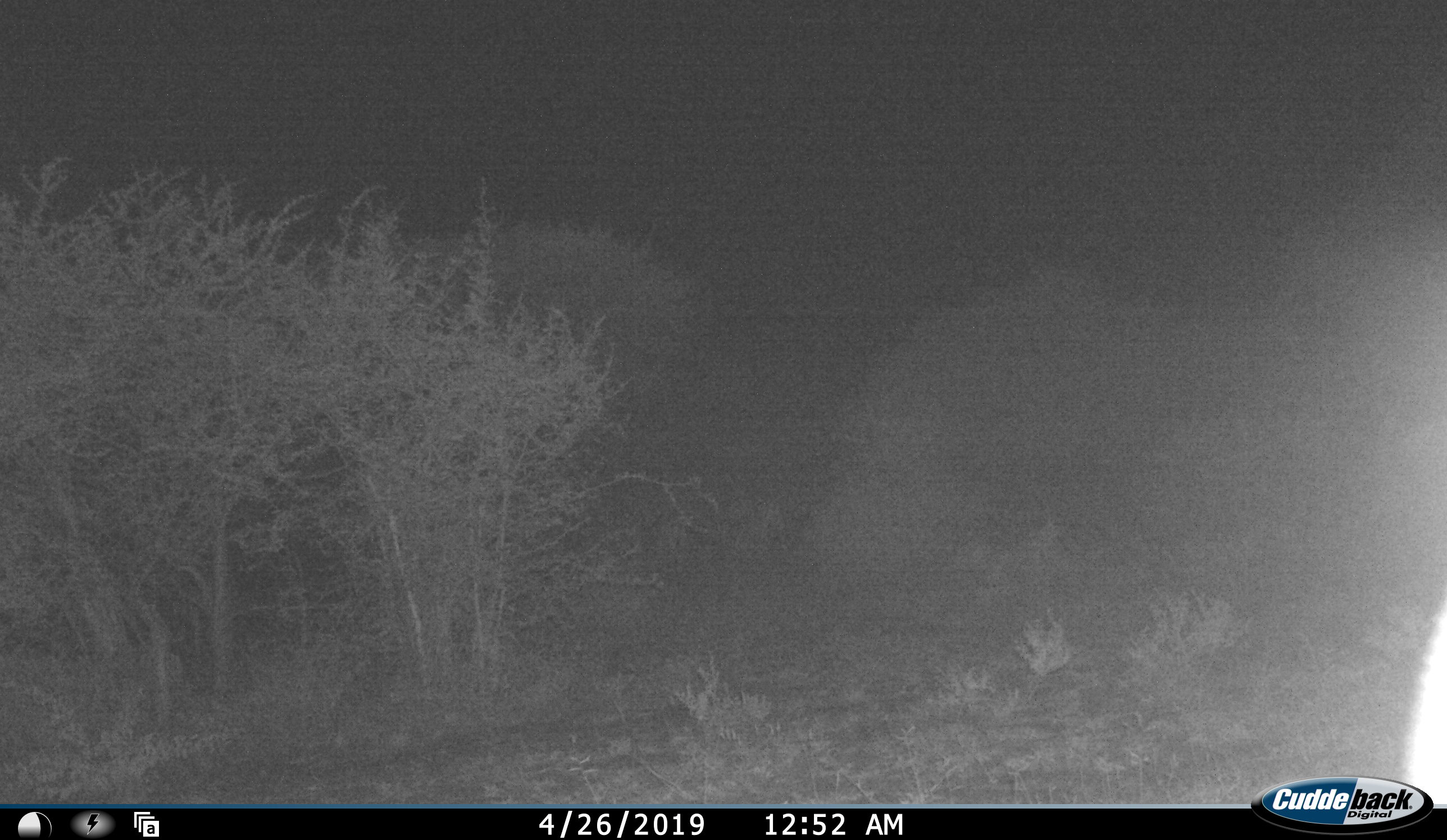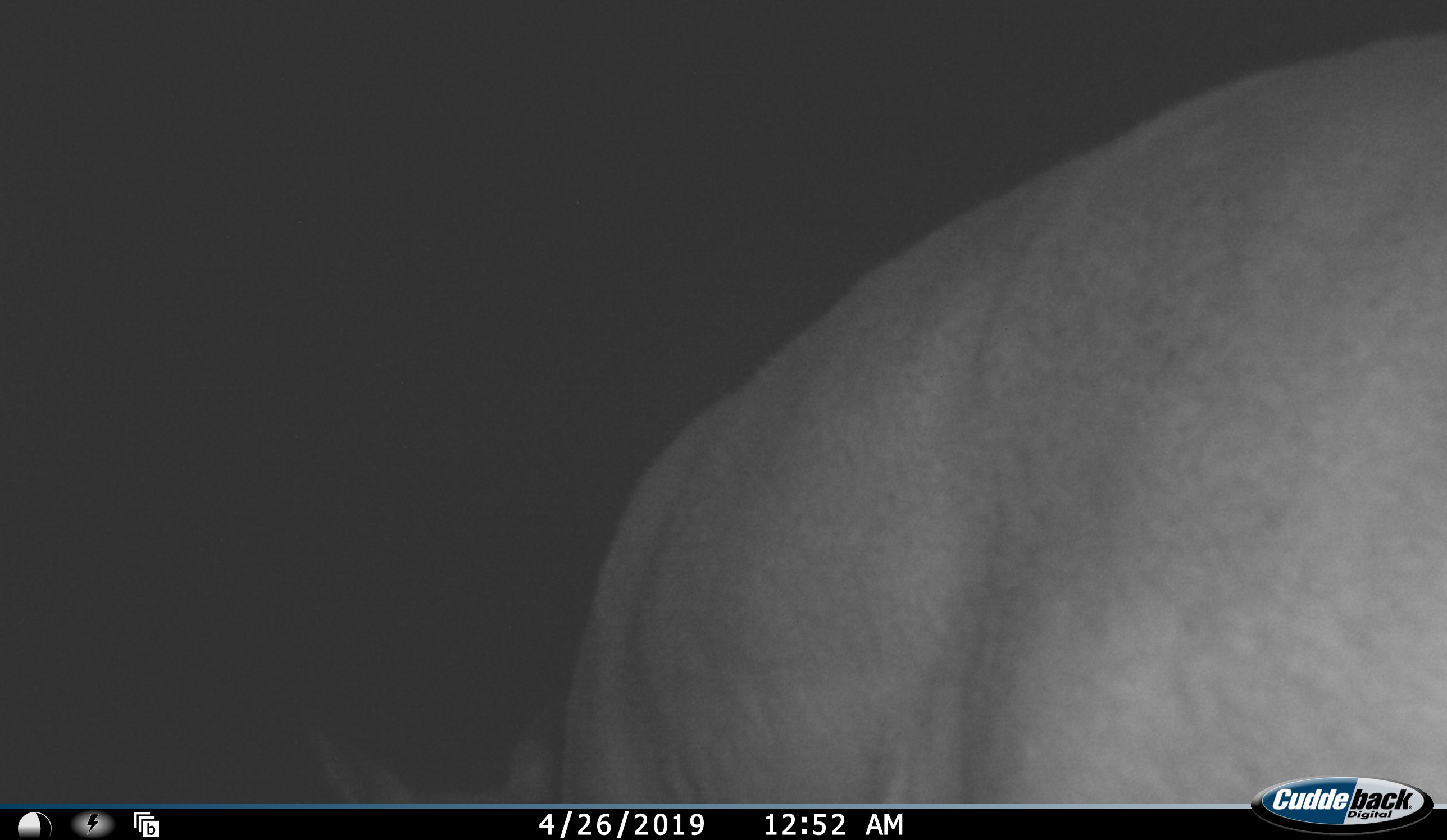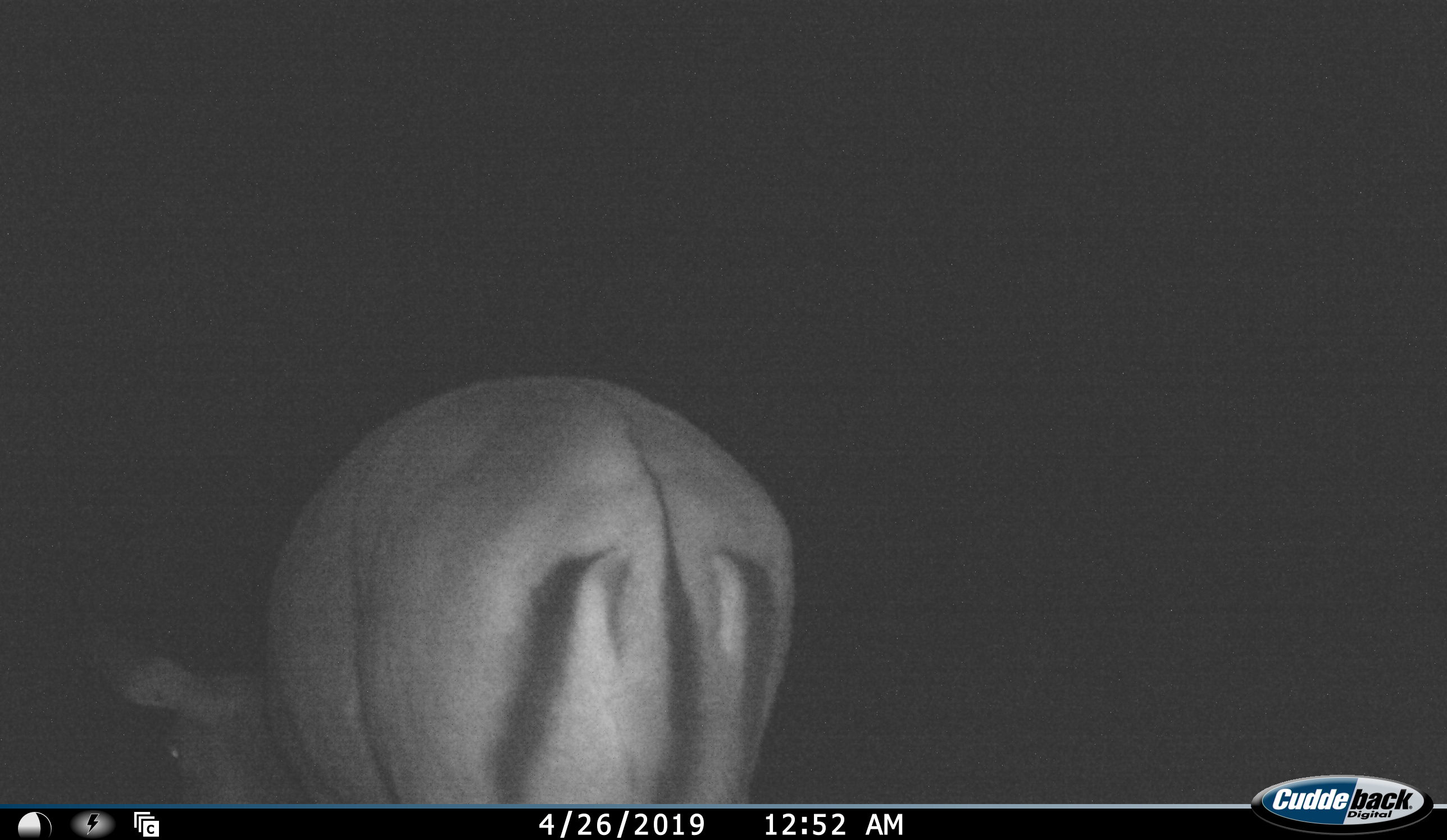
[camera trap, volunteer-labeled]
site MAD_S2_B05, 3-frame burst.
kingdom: Animalia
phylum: Chordata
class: Mammalia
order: Artiodactyla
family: Bovidae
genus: Aepyceros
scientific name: Aepyceros melampus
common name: impala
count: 1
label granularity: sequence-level